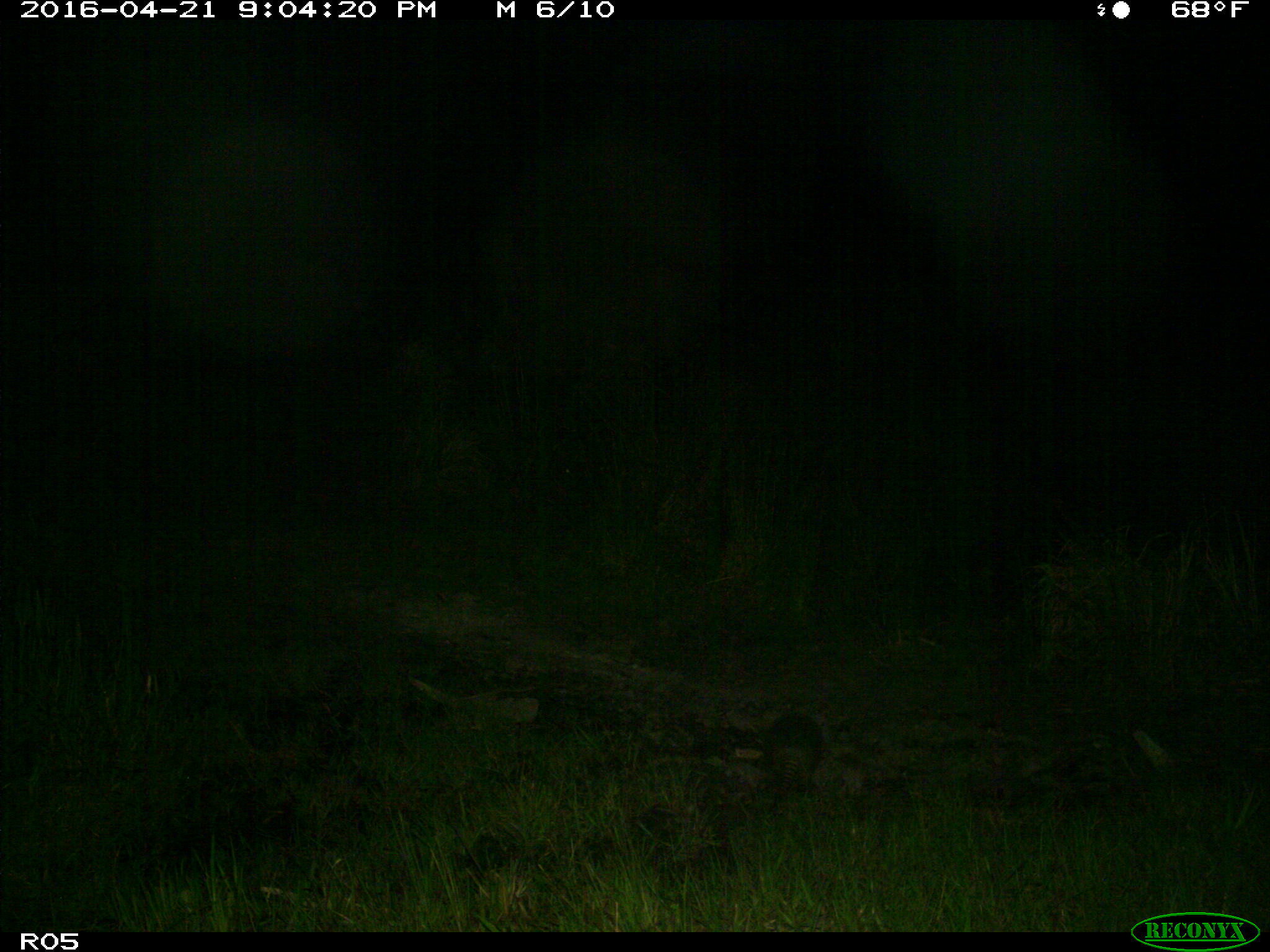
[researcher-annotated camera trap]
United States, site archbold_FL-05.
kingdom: Animalia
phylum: Chordata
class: Mammalia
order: Cingulata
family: Dasypodidae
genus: Dasypus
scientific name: Dasypus novemcinctus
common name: nine-banded armadillo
Dasypus novemcinctus (nine-banded armadillo).